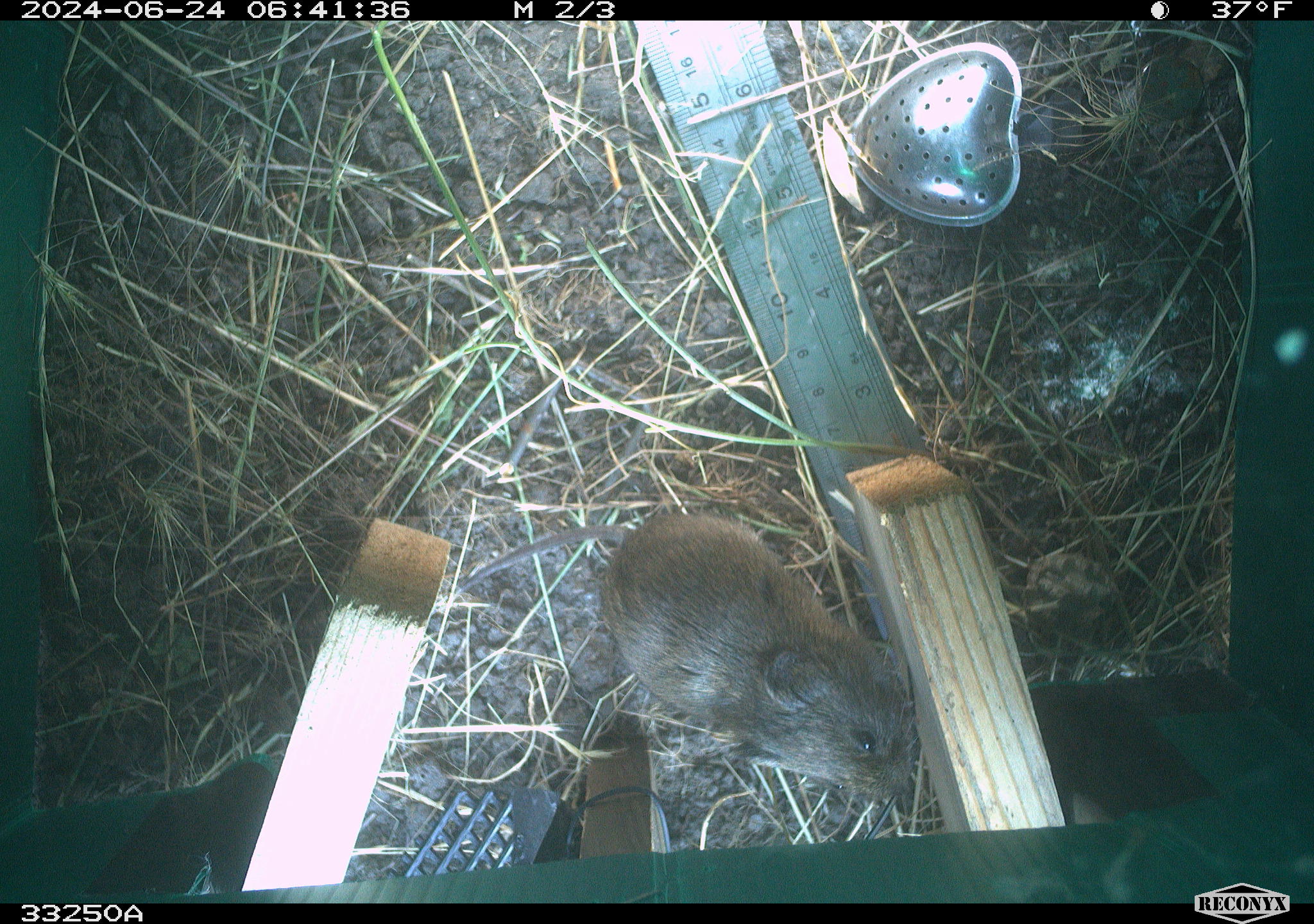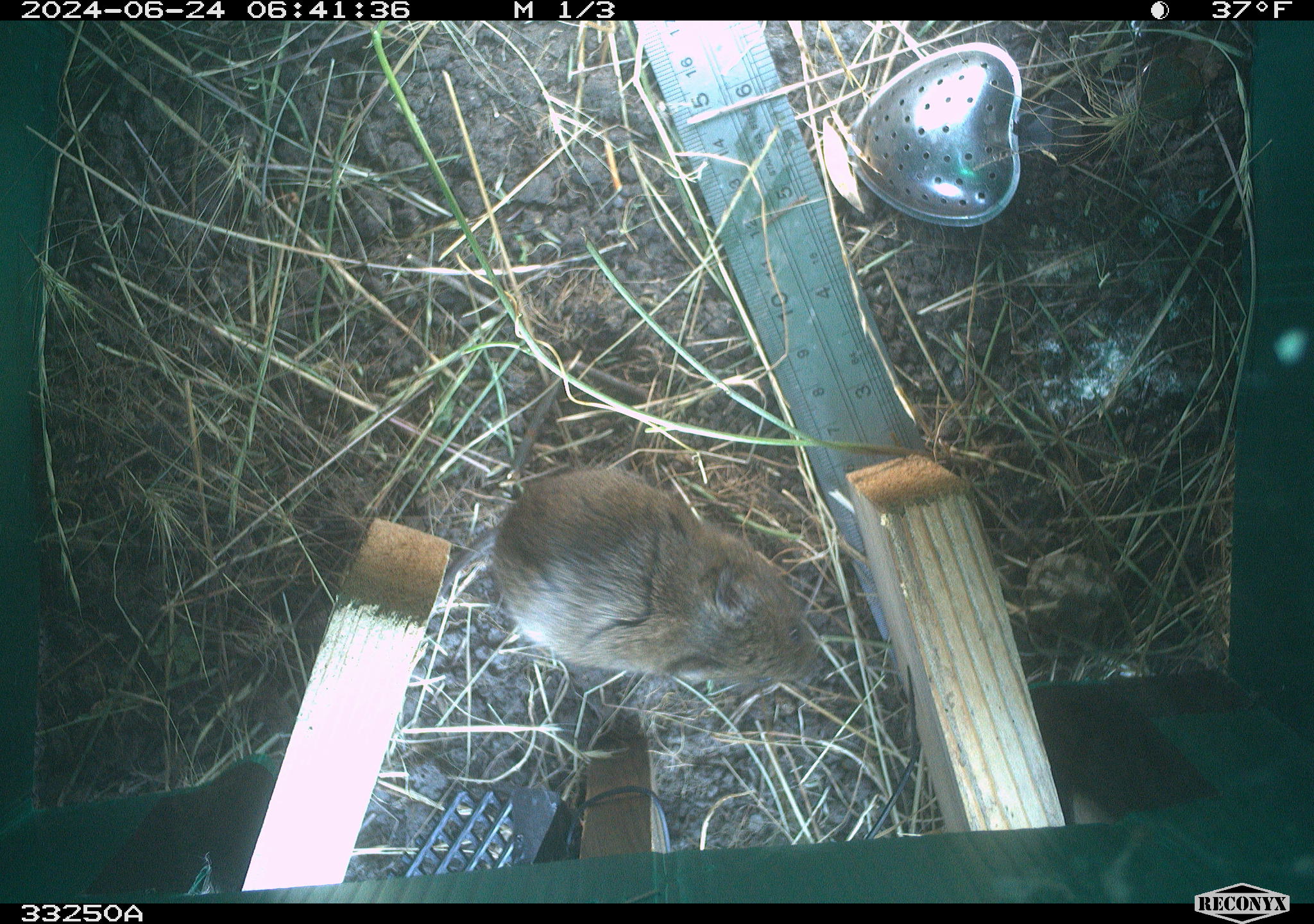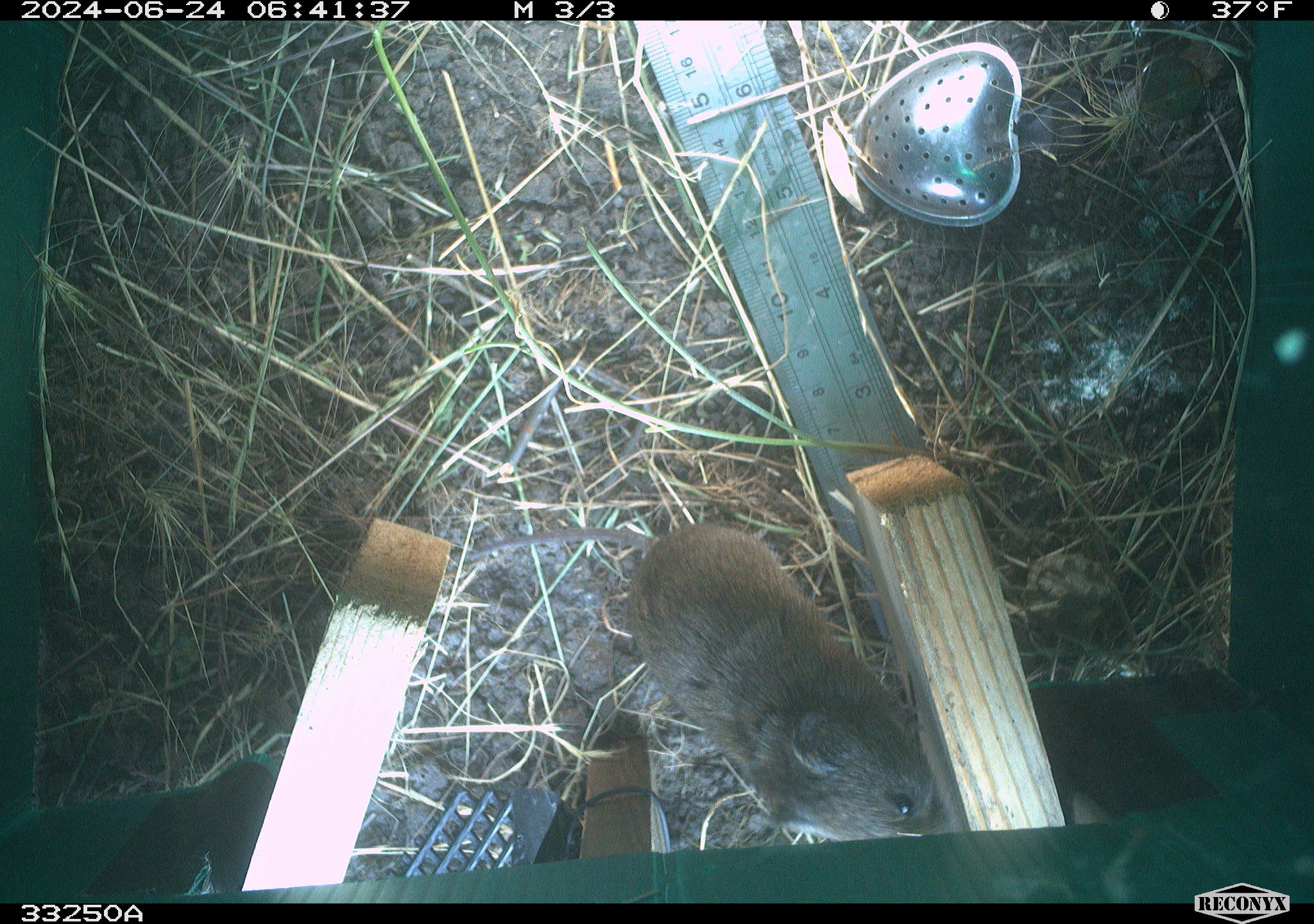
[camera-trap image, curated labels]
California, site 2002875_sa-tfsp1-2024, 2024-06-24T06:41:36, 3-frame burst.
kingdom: Animalia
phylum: Chordata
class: Mammalia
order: Rodentia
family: Cricetidae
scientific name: Arvicolinae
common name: voles, lemmings, and muskrats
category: arvicolinae subfamily